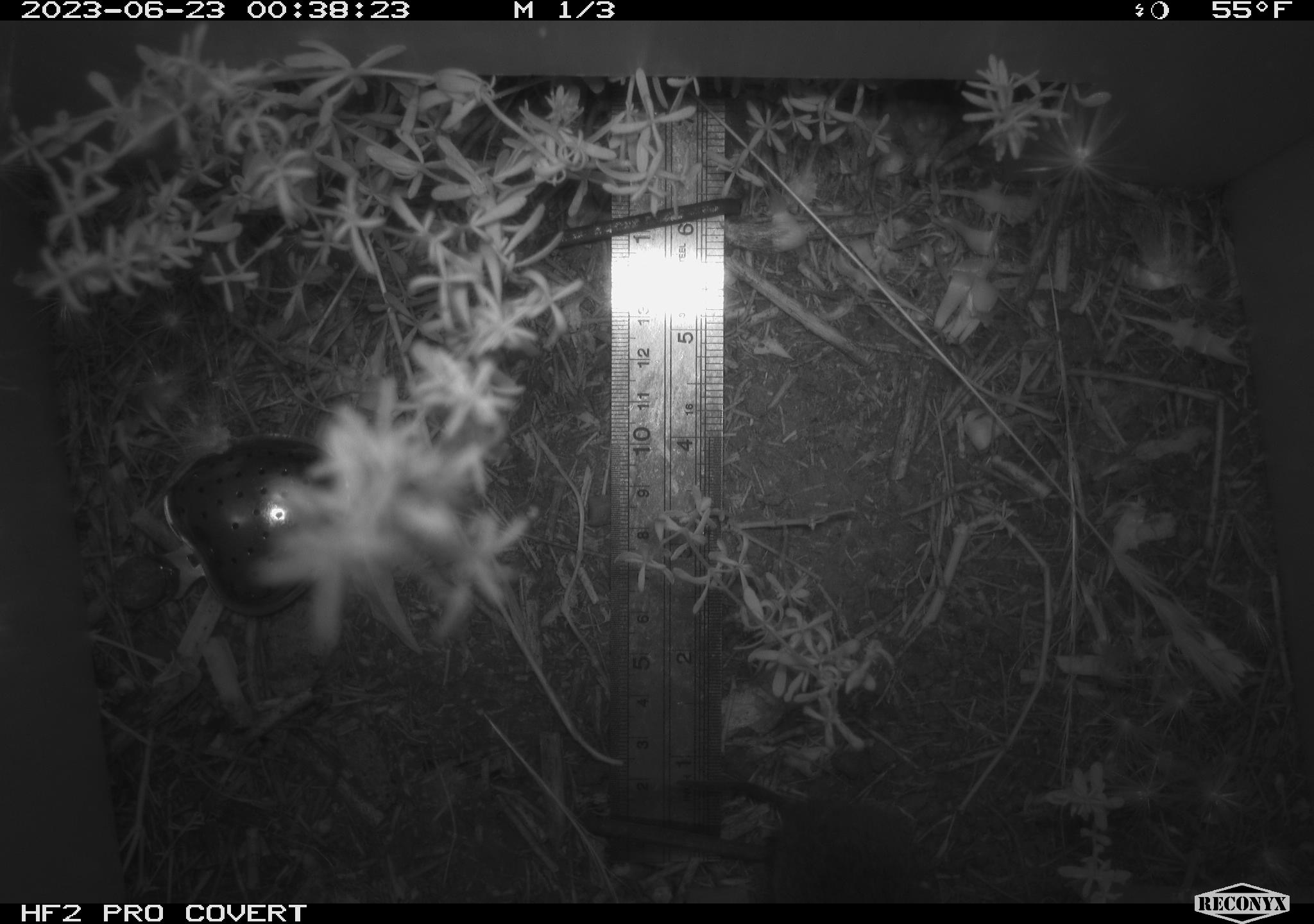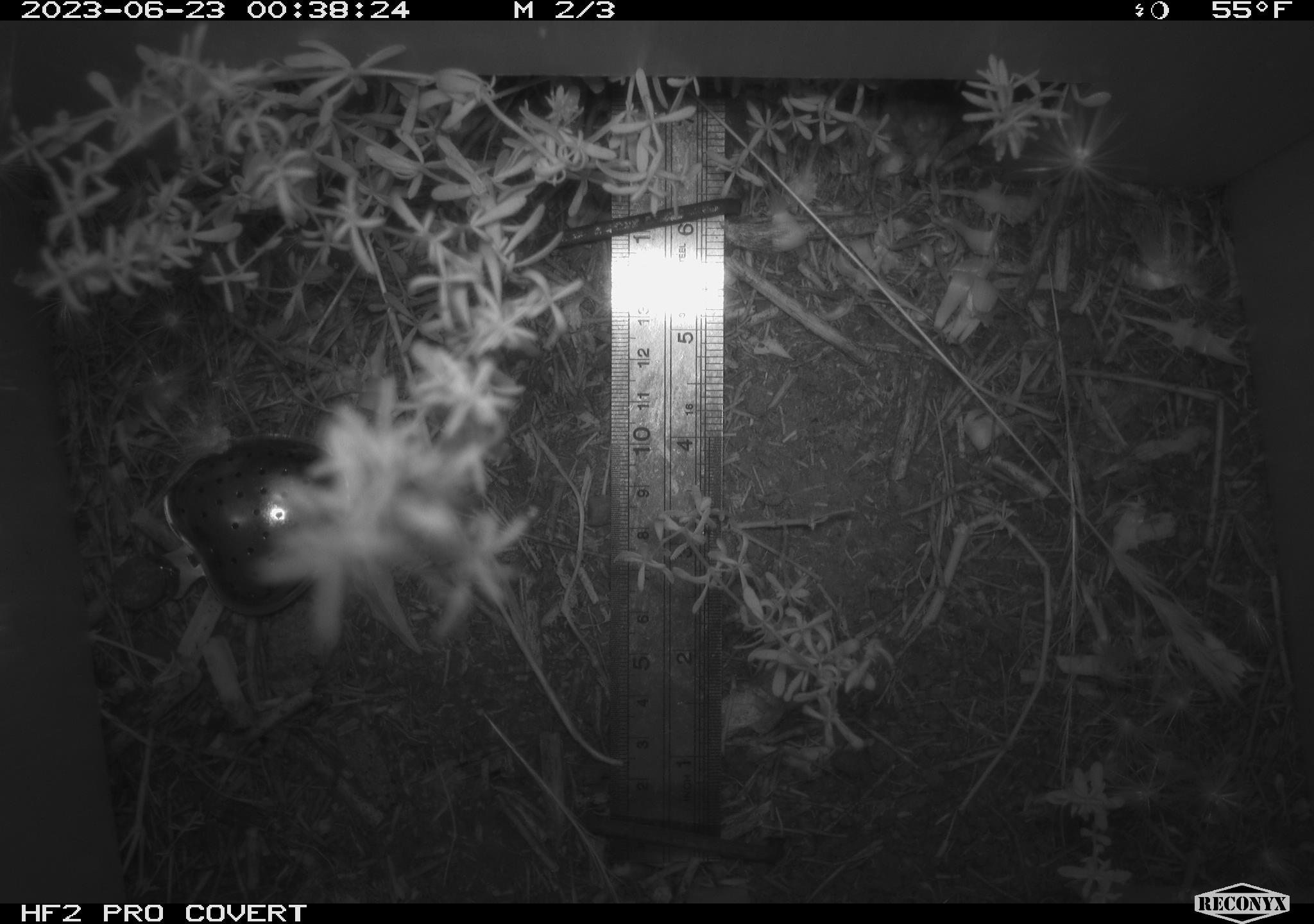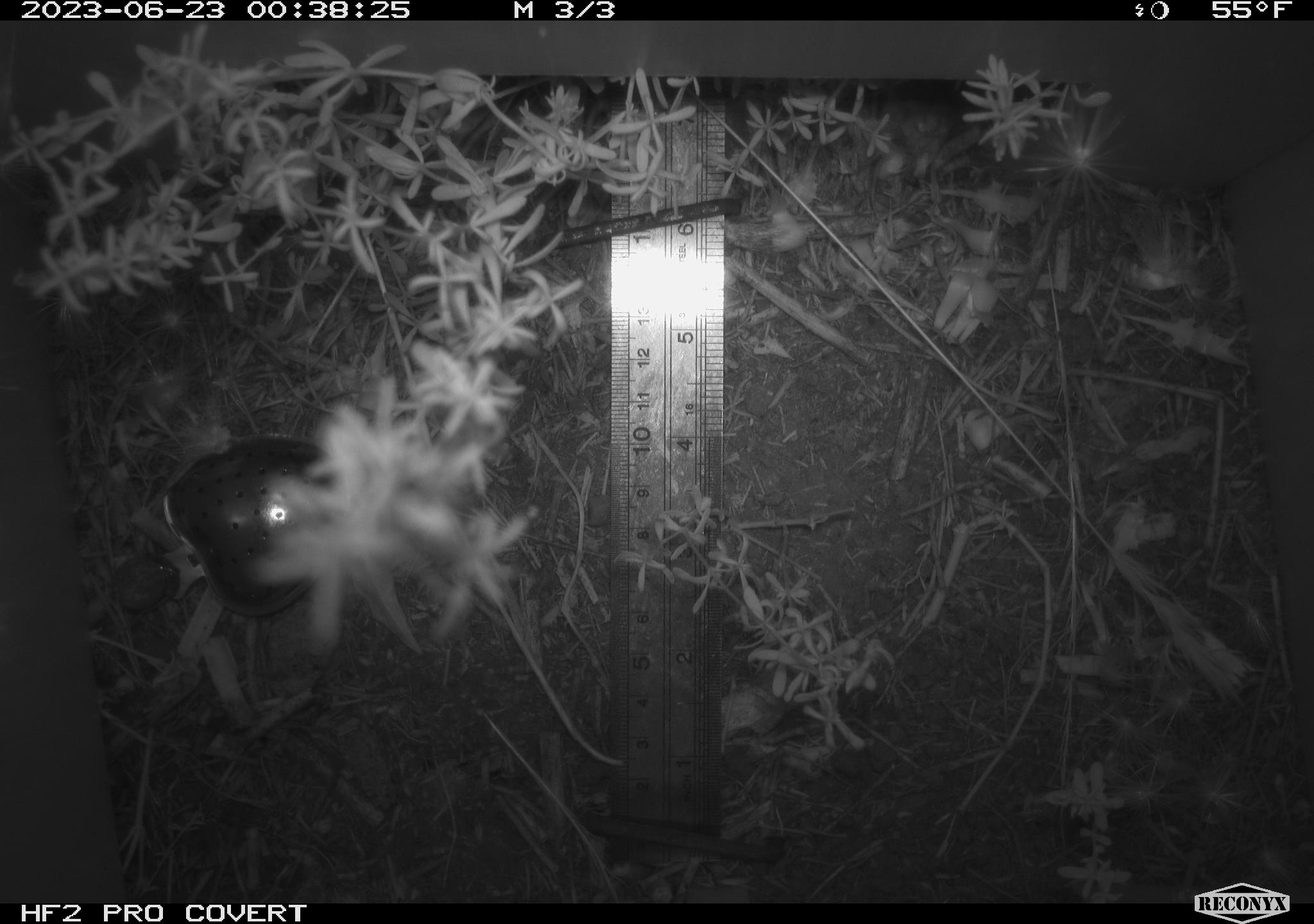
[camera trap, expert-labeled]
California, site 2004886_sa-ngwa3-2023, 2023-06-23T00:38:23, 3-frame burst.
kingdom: Animalia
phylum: Chordata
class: Mammalia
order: Rodentia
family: Cricetidae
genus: Microtus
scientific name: Microtus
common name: meadow vole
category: microtus species